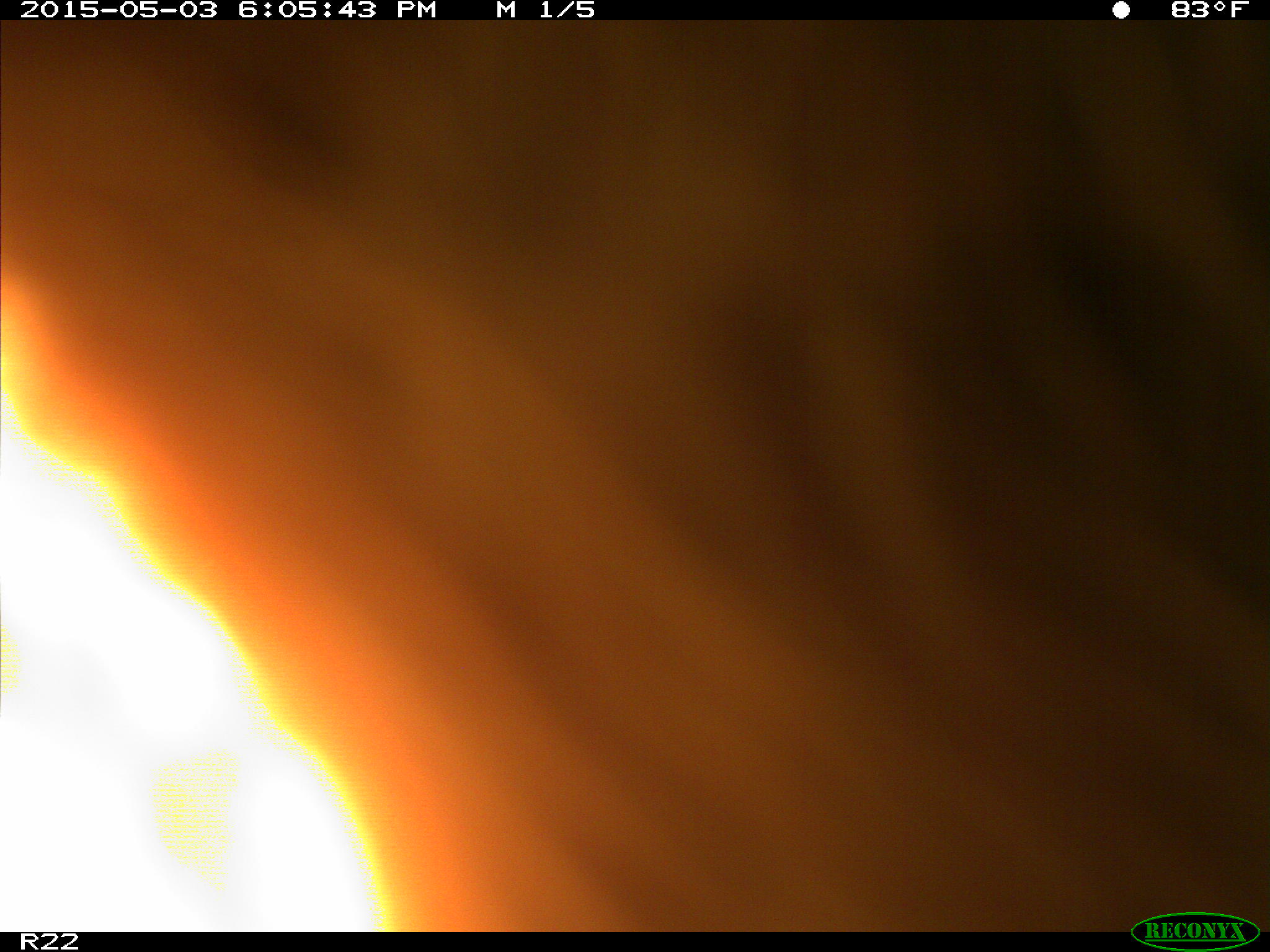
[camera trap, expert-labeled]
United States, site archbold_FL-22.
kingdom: Animalia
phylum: Chordata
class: Mammalia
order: Artiodactyla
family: Bovidae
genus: Bos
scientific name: Bos taurus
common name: domestic cow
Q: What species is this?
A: Bos taurus (domestic cow).